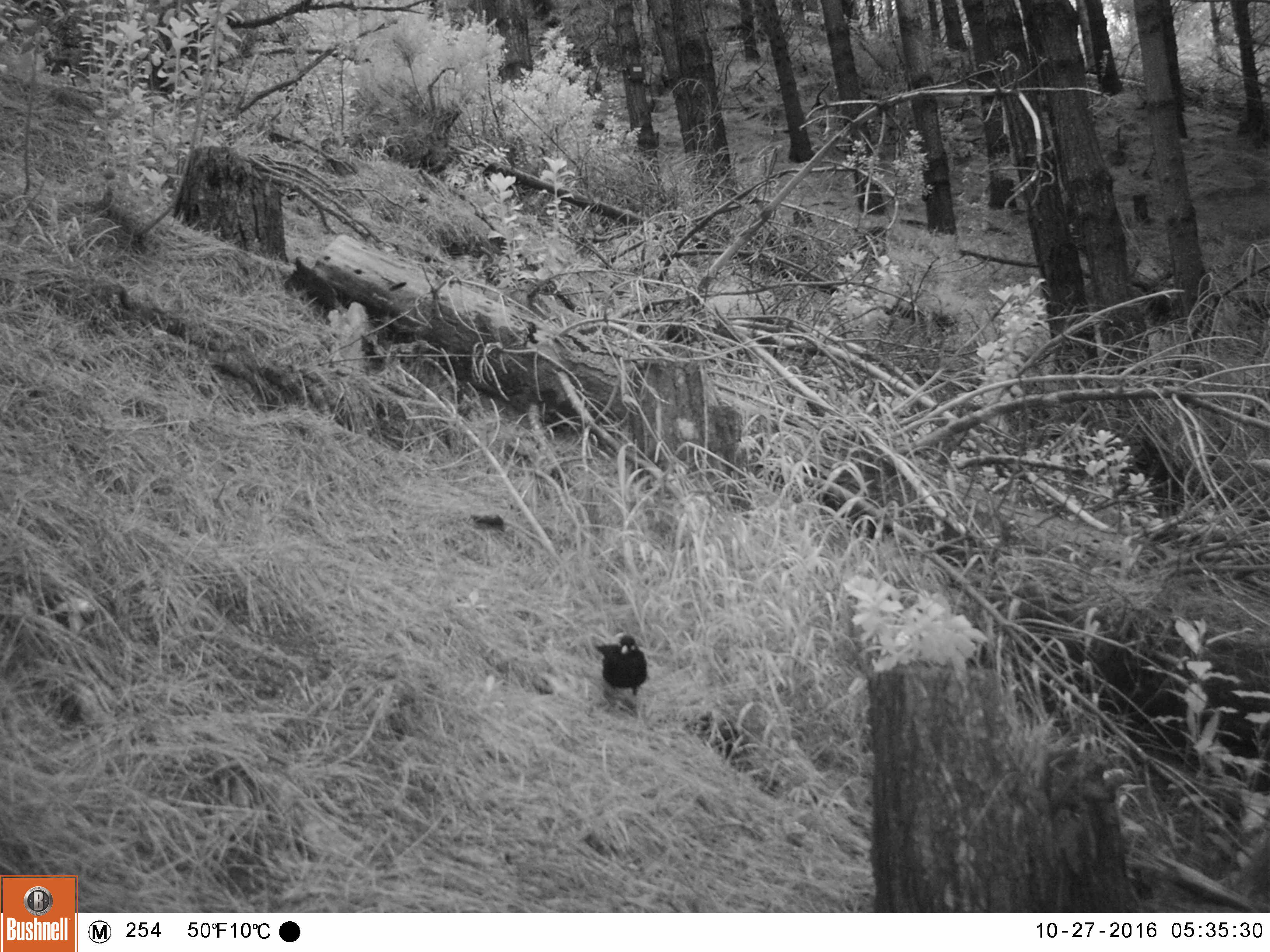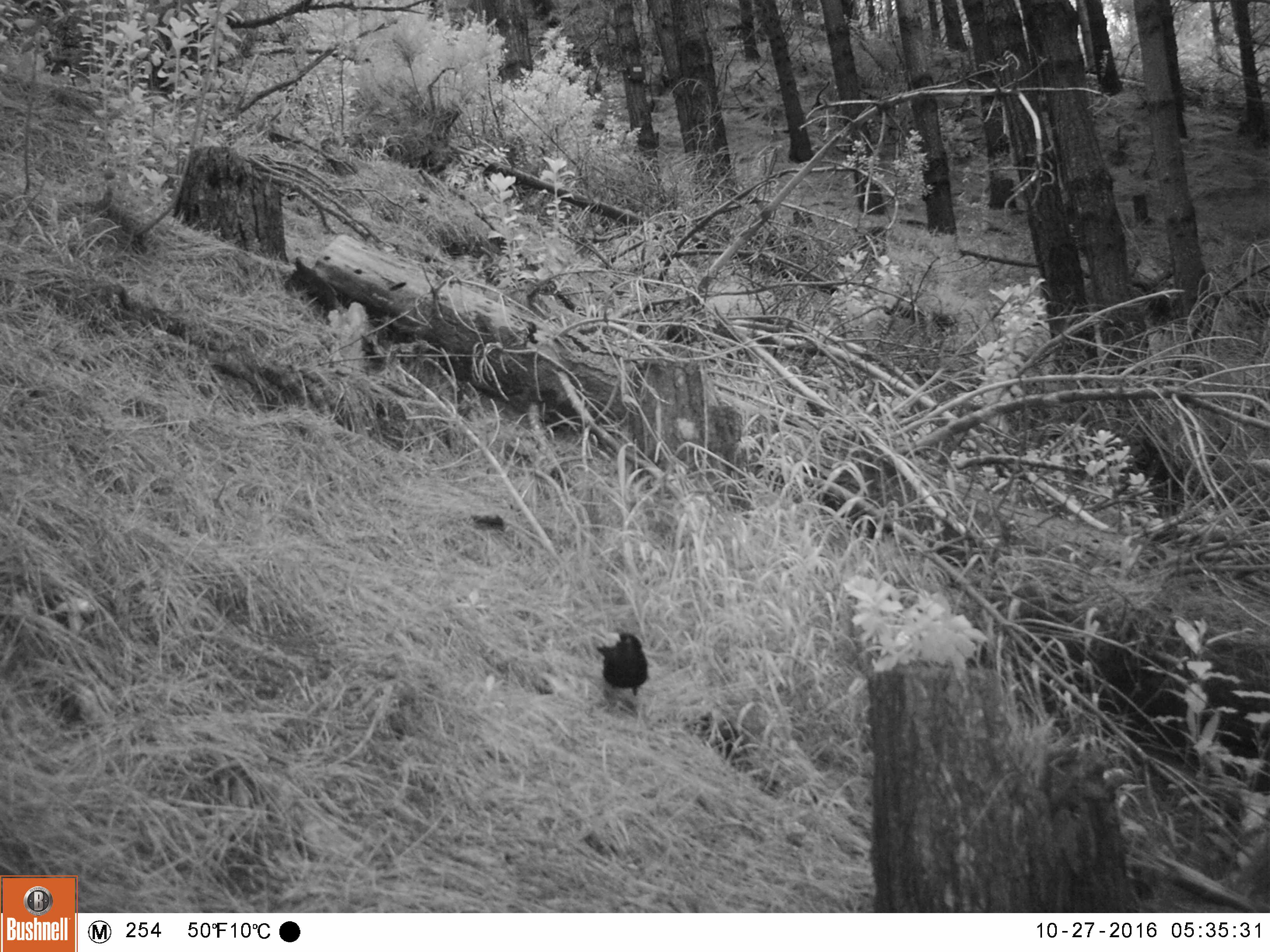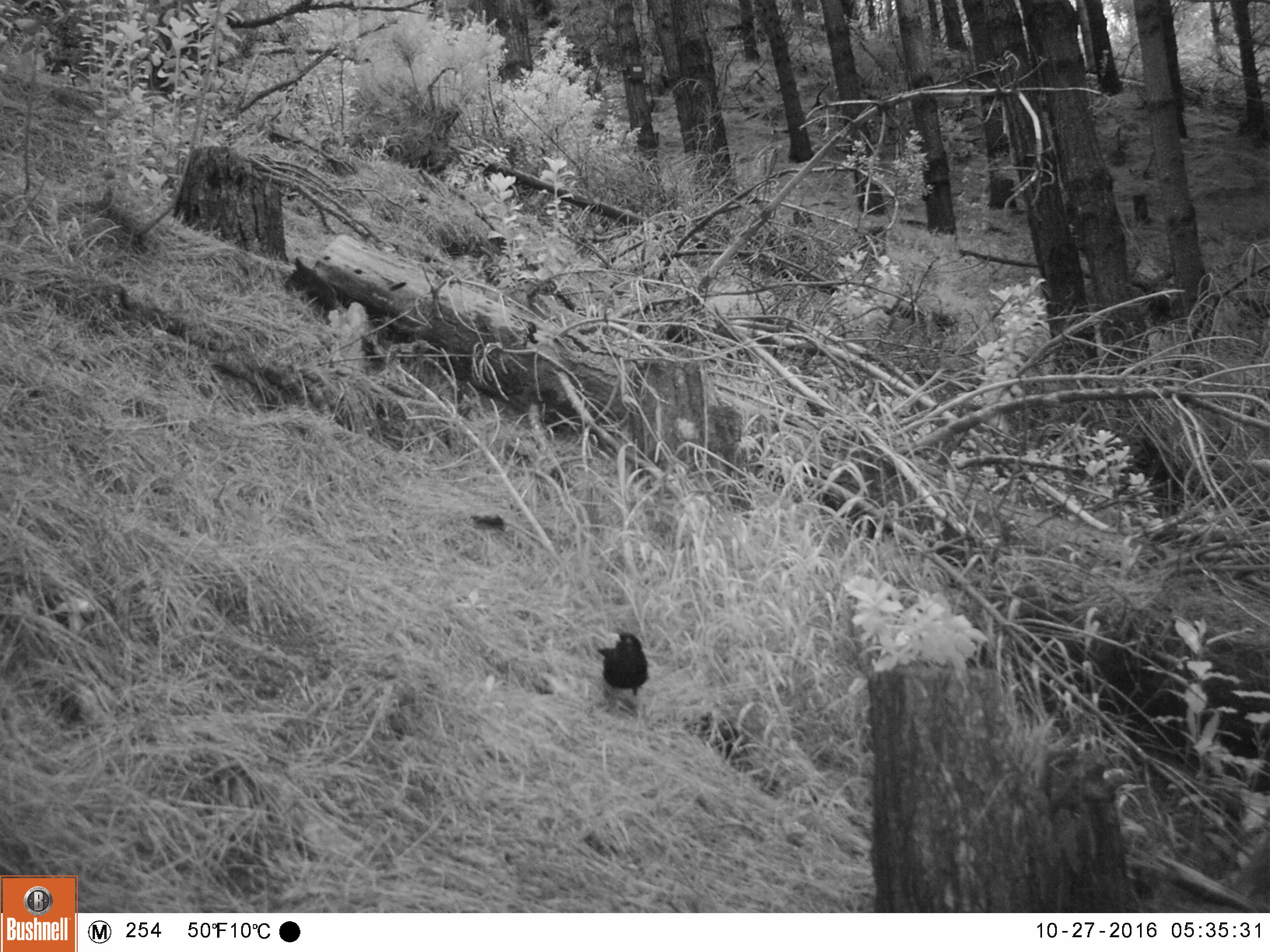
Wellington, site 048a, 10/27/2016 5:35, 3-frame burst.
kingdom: Animalia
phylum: Chordata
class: Aves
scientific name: Aves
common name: bird